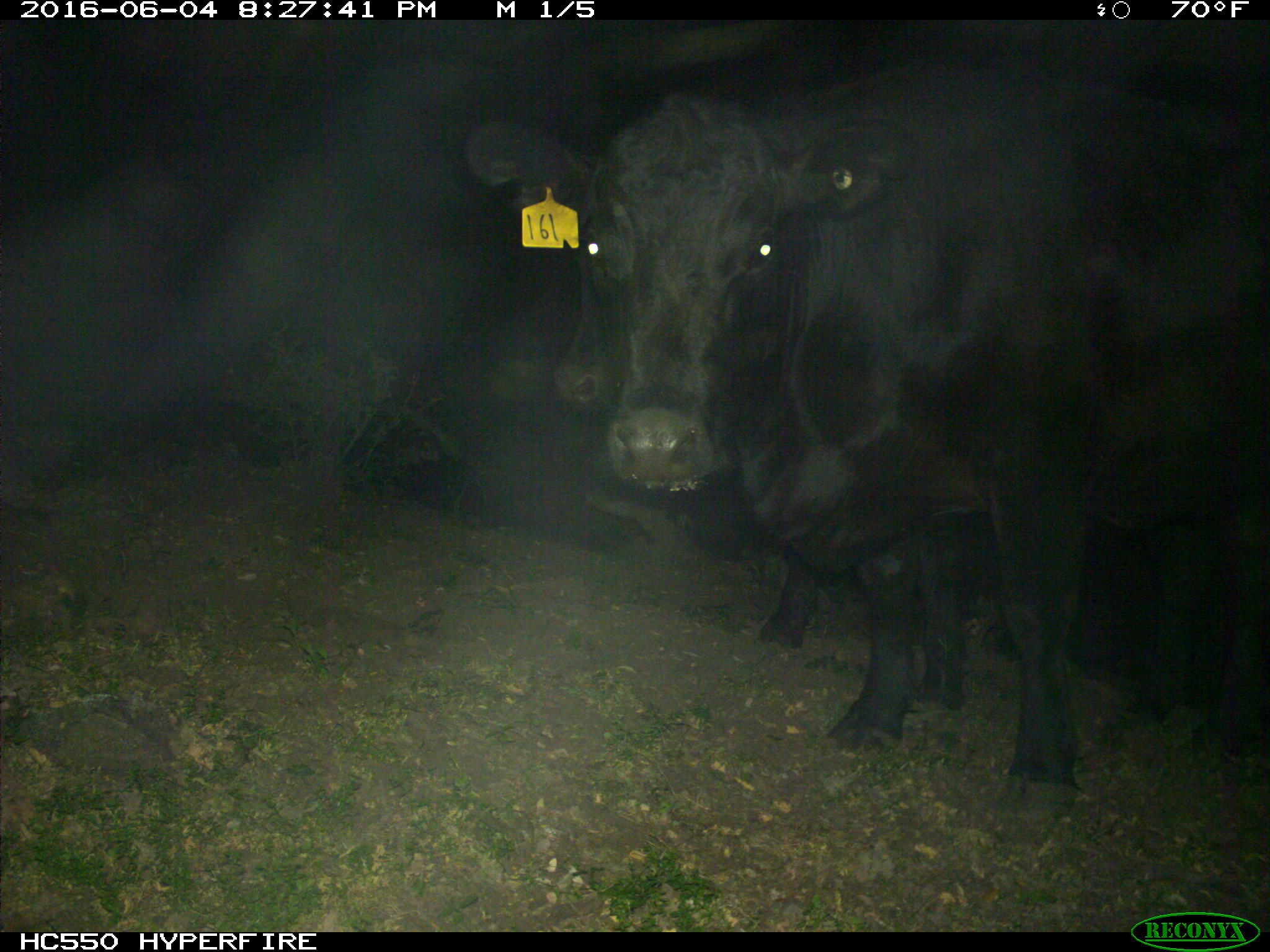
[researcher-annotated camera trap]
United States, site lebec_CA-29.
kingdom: Animalia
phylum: Chordata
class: Mammalia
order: Artiodactyla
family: Bovidae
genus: Bos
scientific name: Bos taurus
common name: domestic cow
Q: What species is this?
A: Bos taurus (domestic cow).